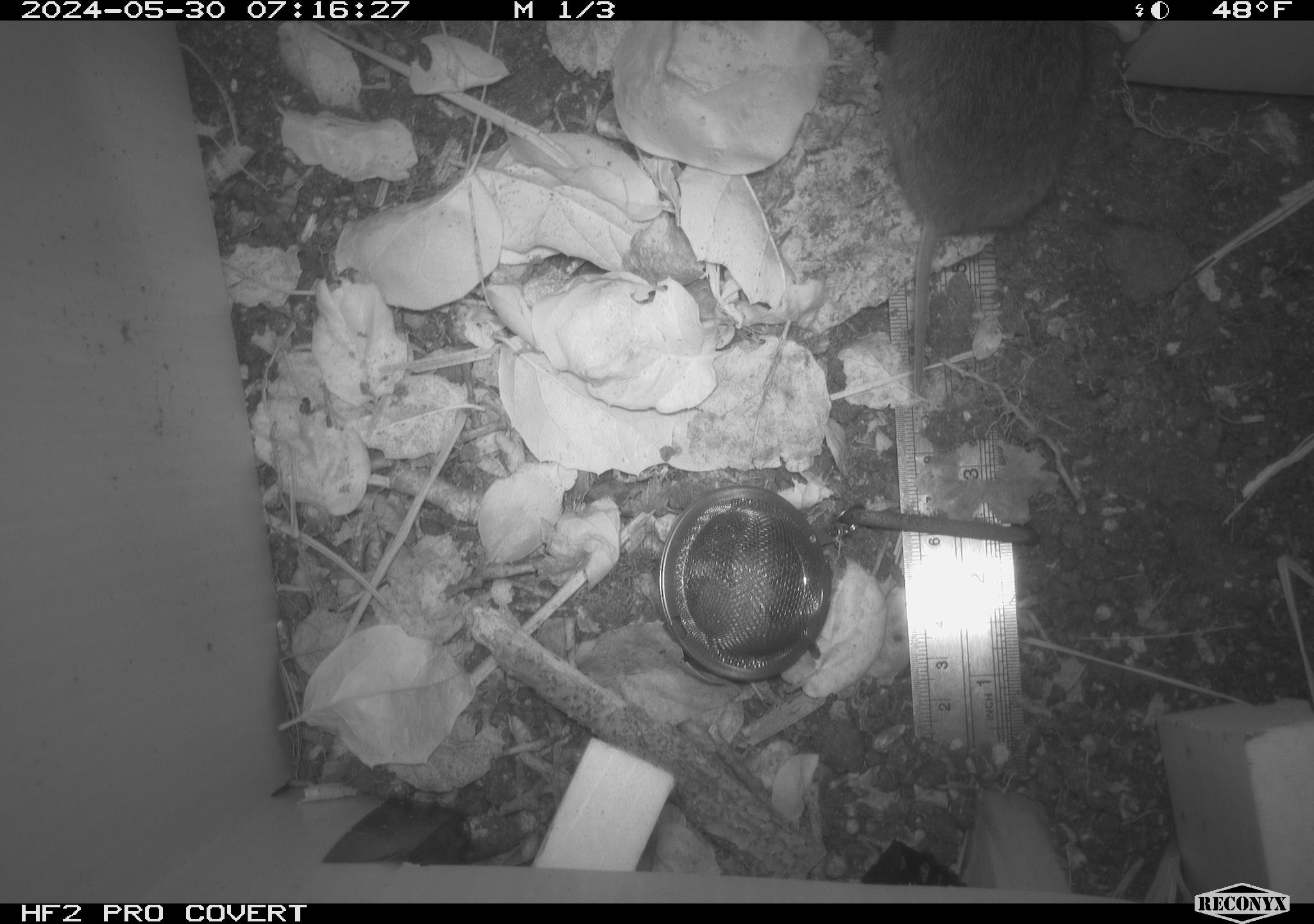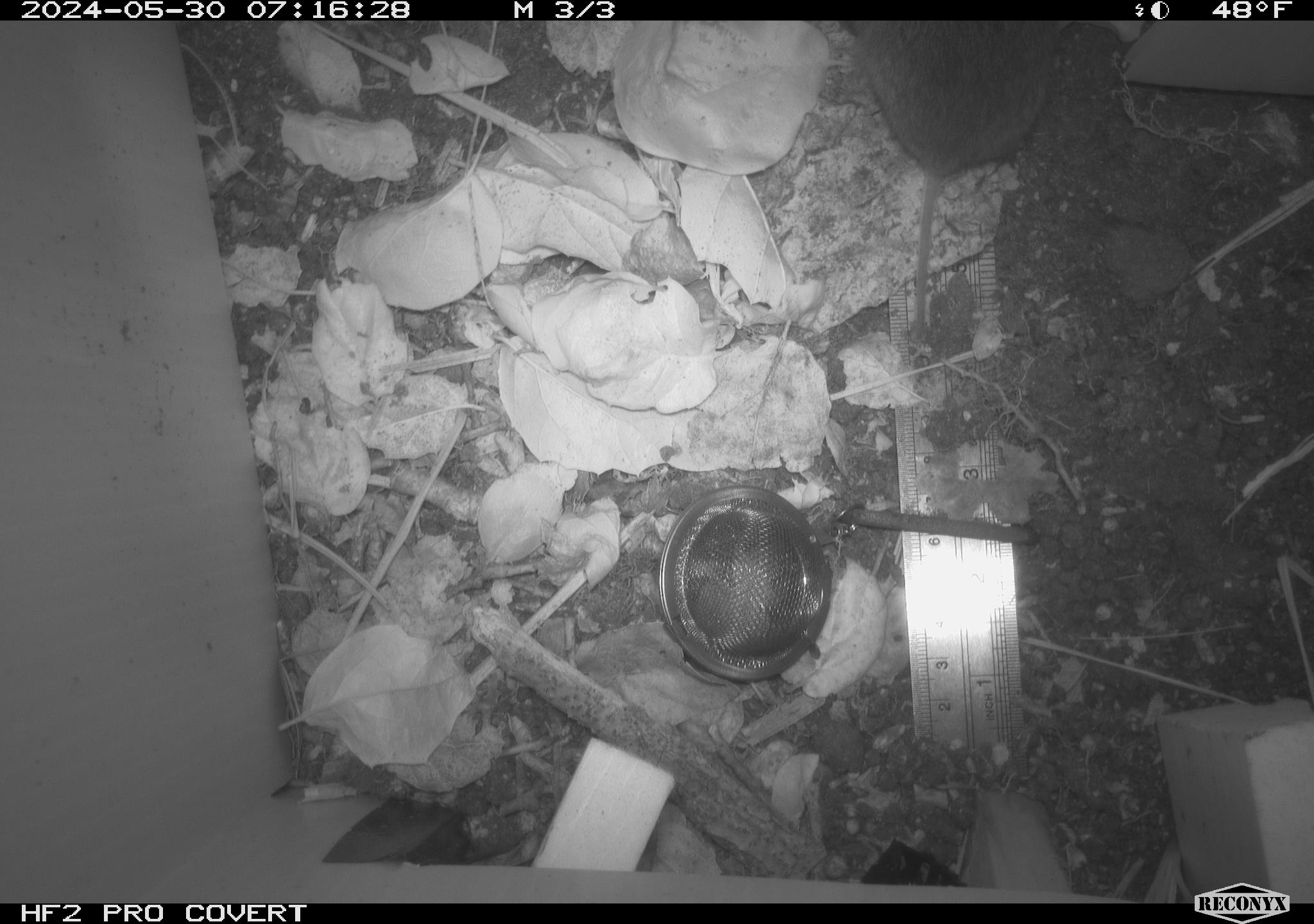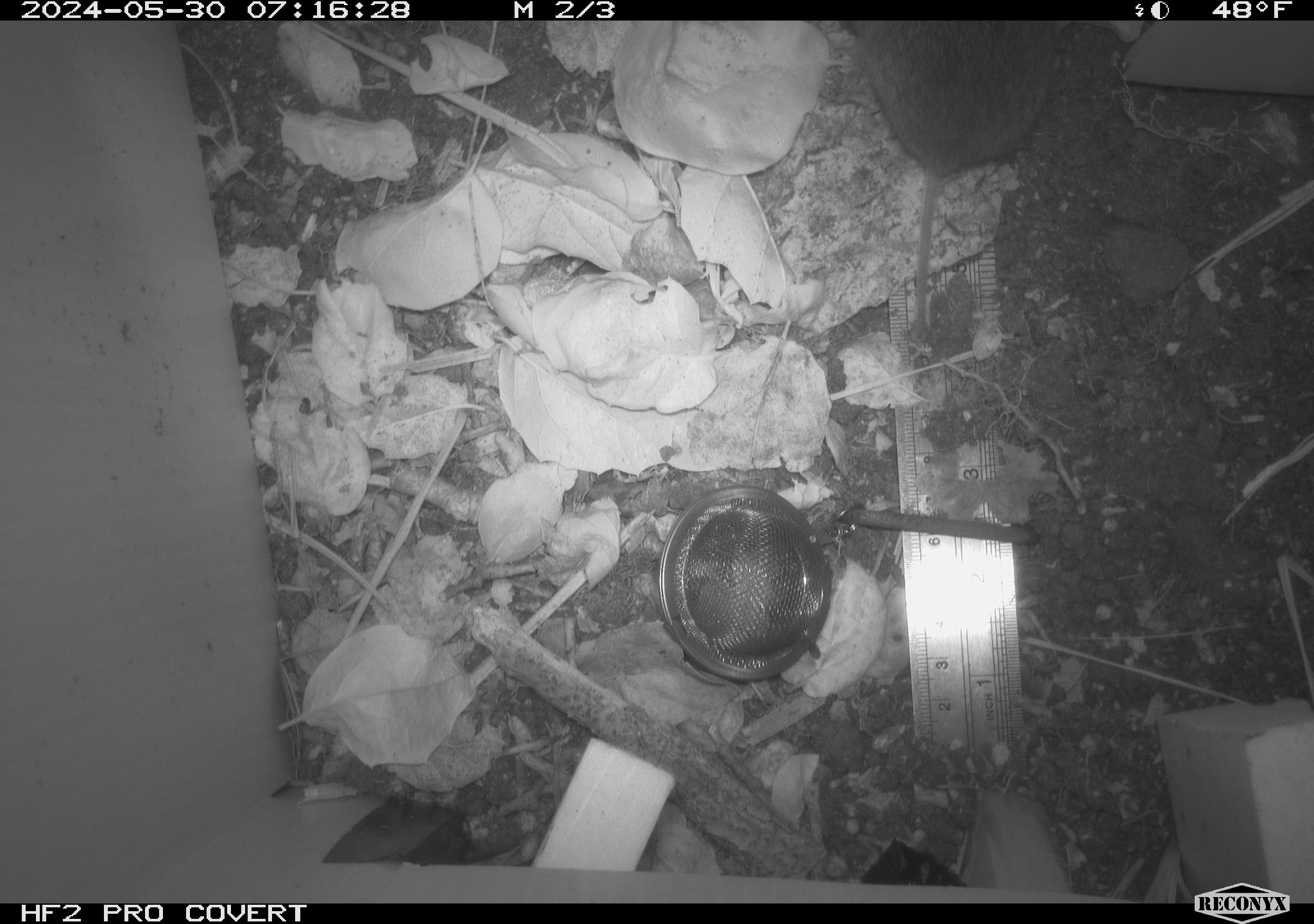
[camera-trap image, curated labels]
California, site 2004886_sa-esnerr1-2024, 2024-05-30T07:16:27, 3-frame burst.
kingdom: Animalia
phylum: Chordata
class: Mammalia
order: Rodentia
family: Cricetidae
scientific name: Cricetidae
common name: hamsters, voles, lemmings, and allies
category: cricetidae family